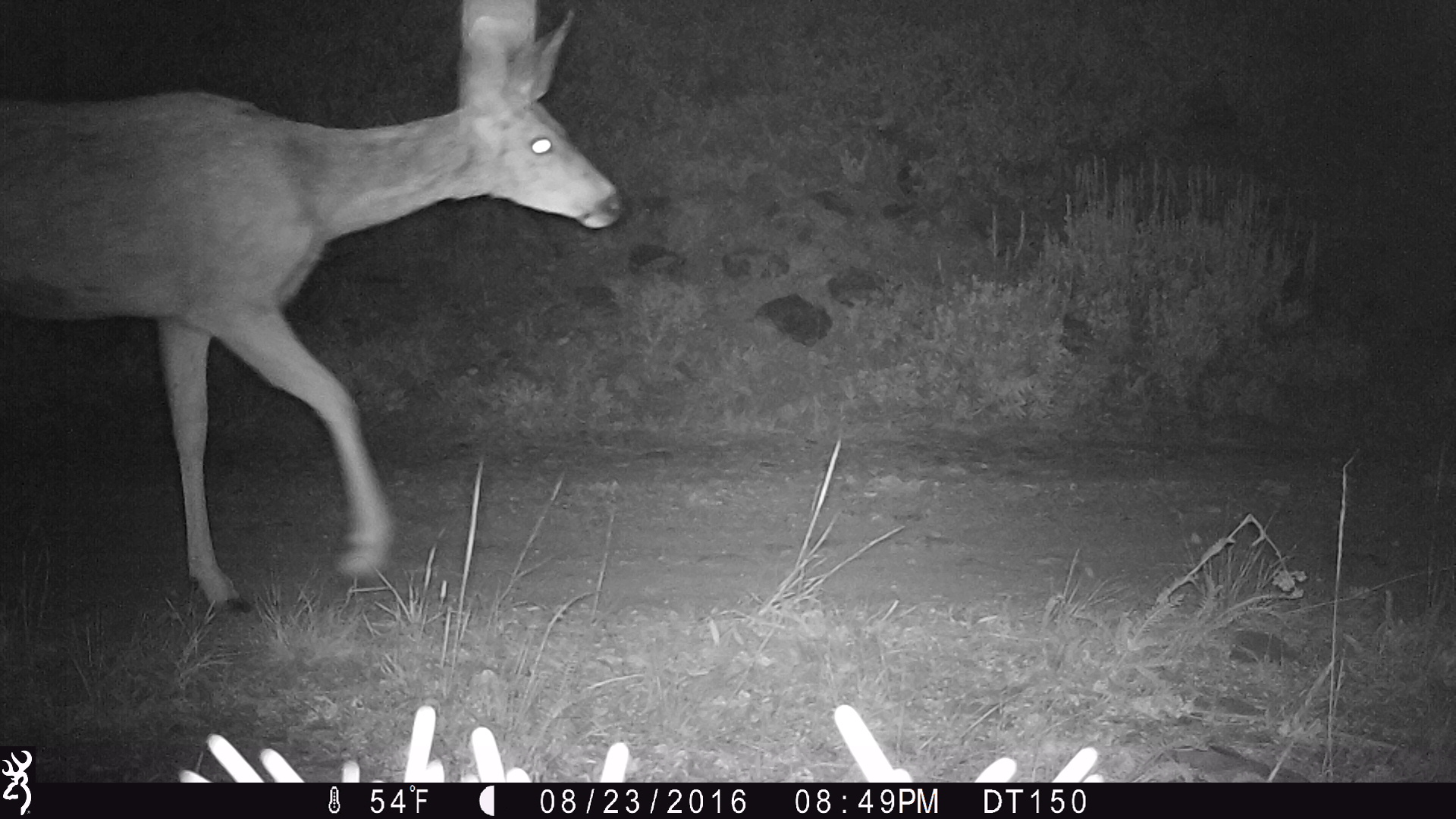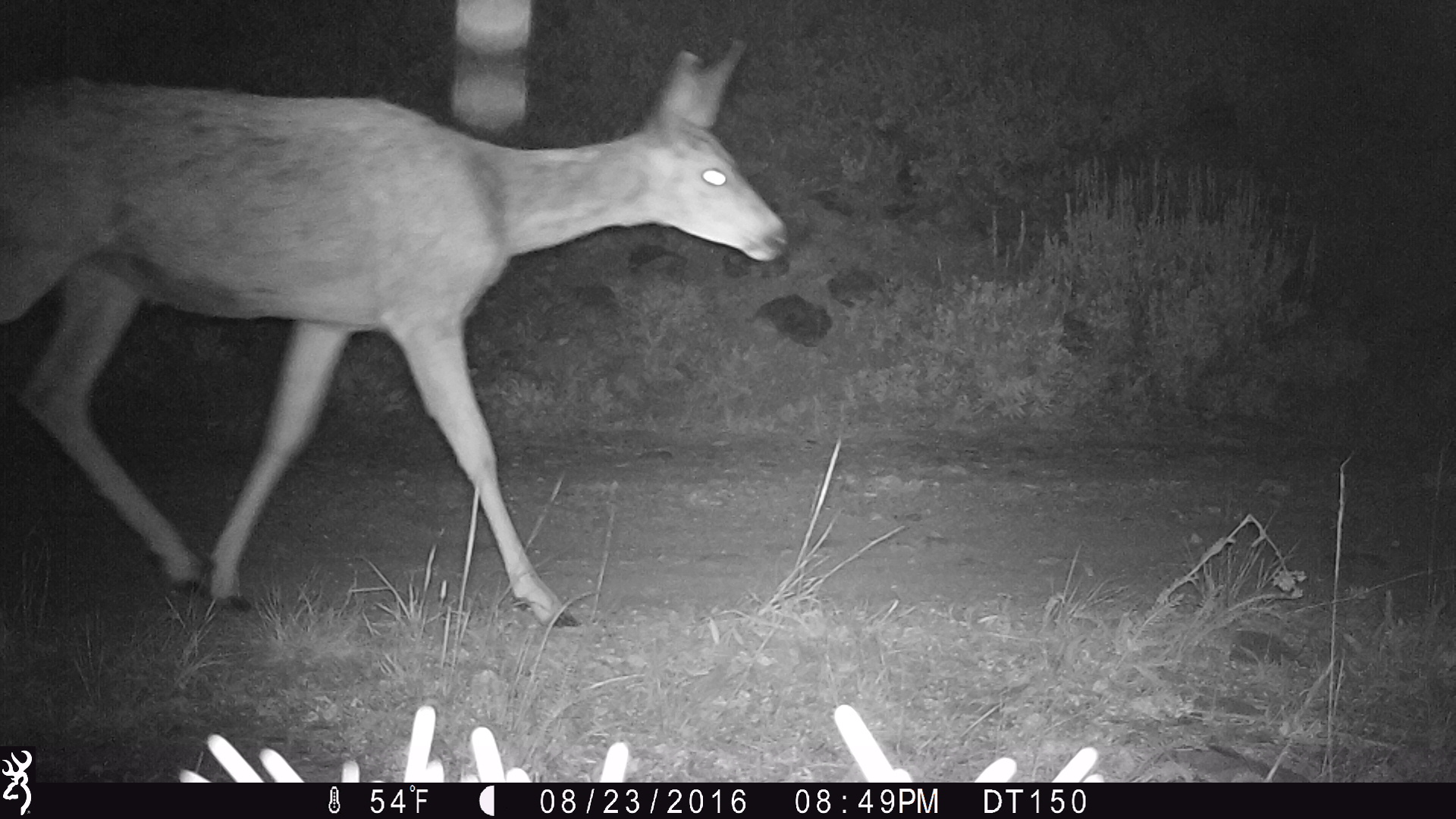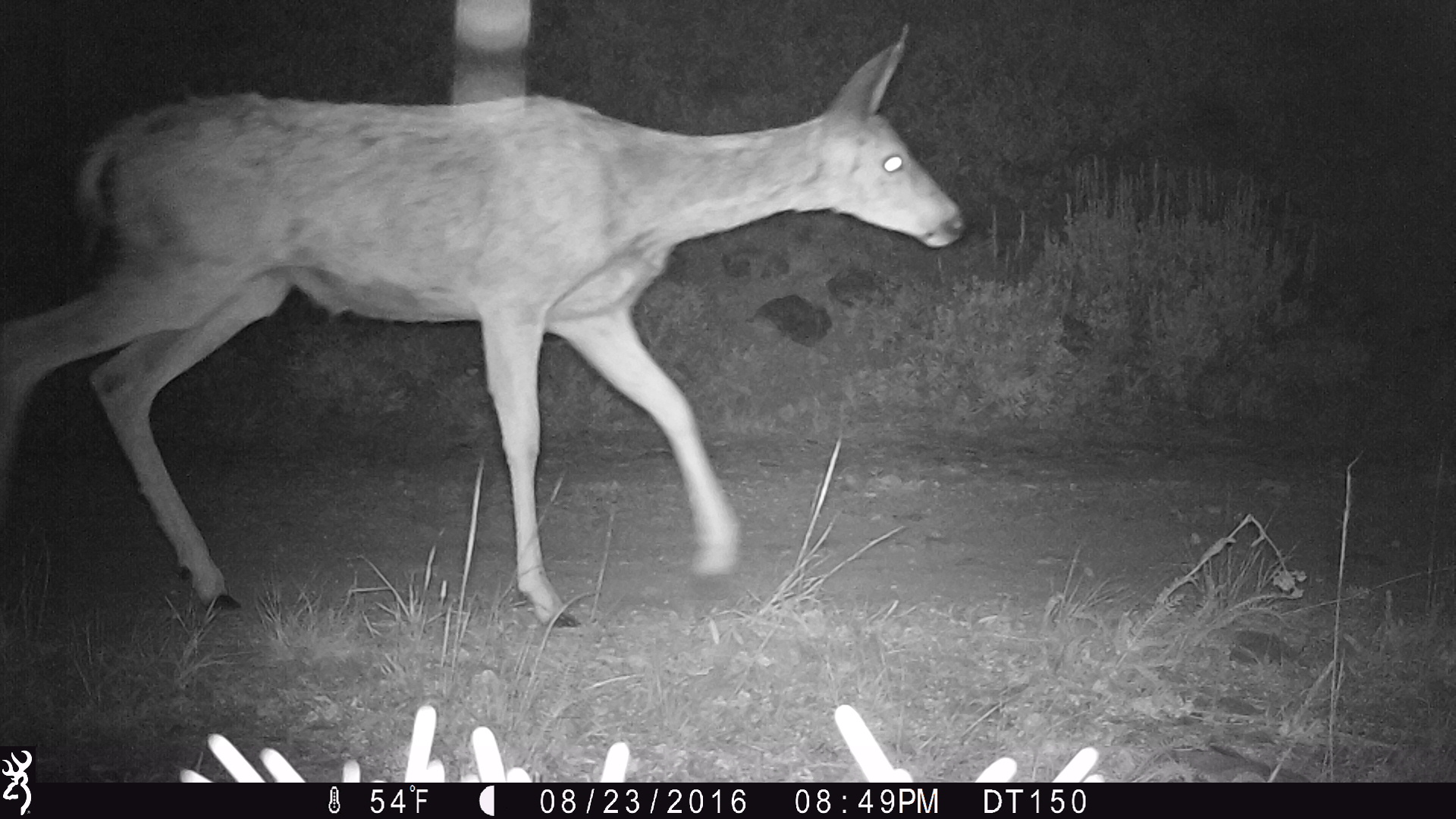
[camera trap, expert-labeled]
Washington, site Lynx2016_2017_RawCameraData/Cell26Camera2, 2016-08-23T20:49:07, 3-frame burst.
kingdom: Animalia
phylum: Chordata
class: Mammalia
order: Artiodactyla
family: Cervidae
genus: Odocoileus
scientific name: Odocoileus hemionus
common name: mule deer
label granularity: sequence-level